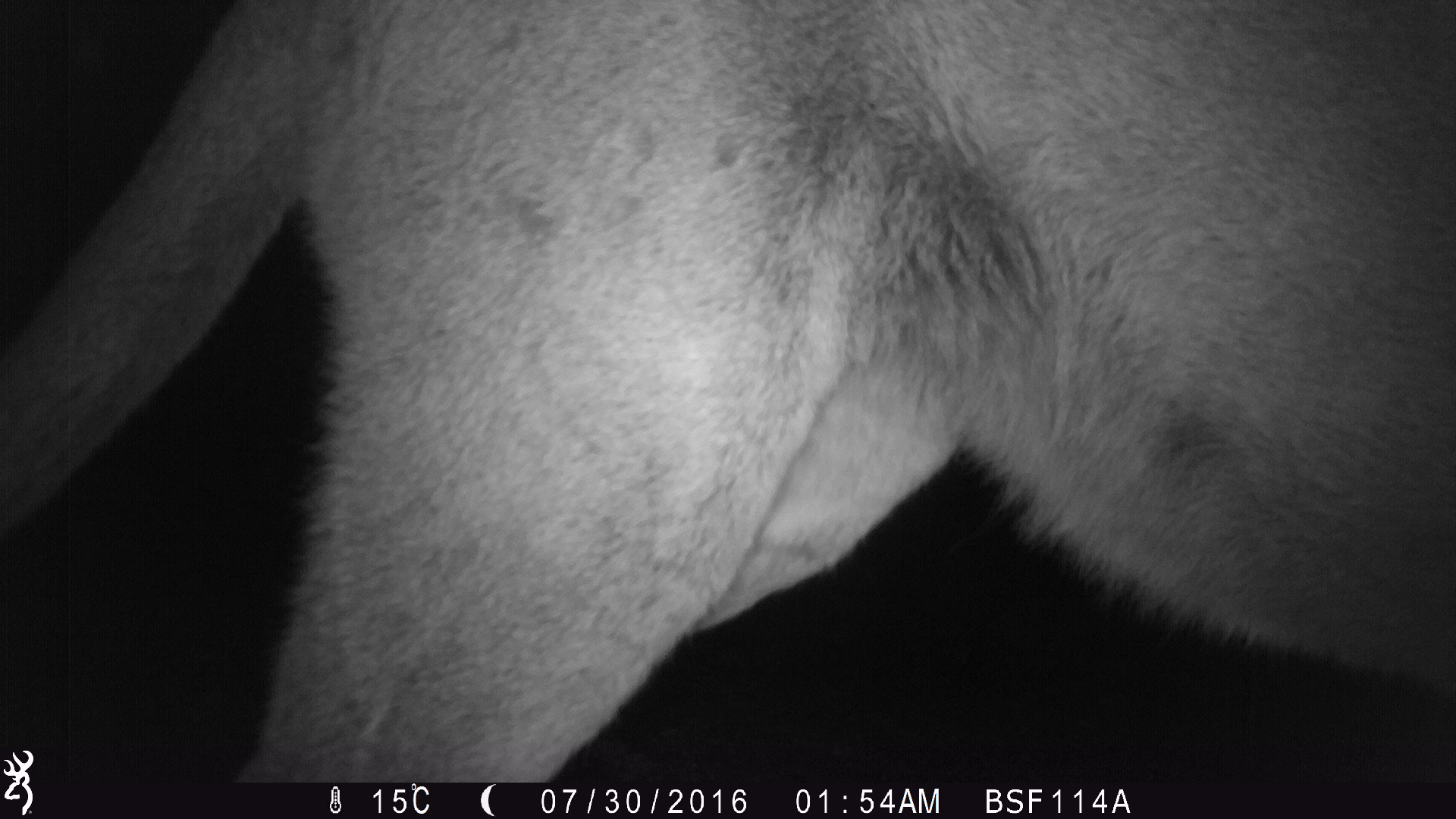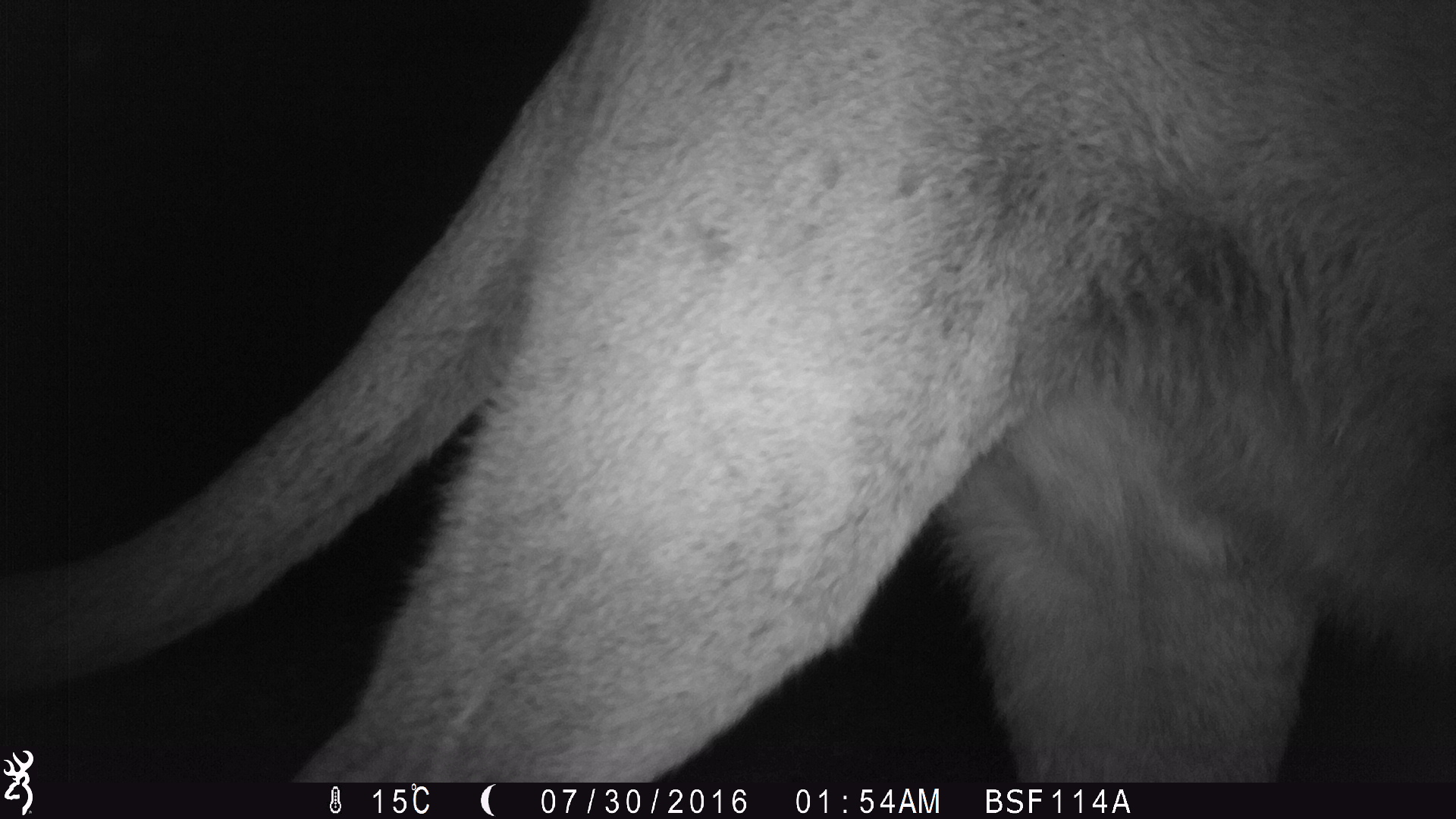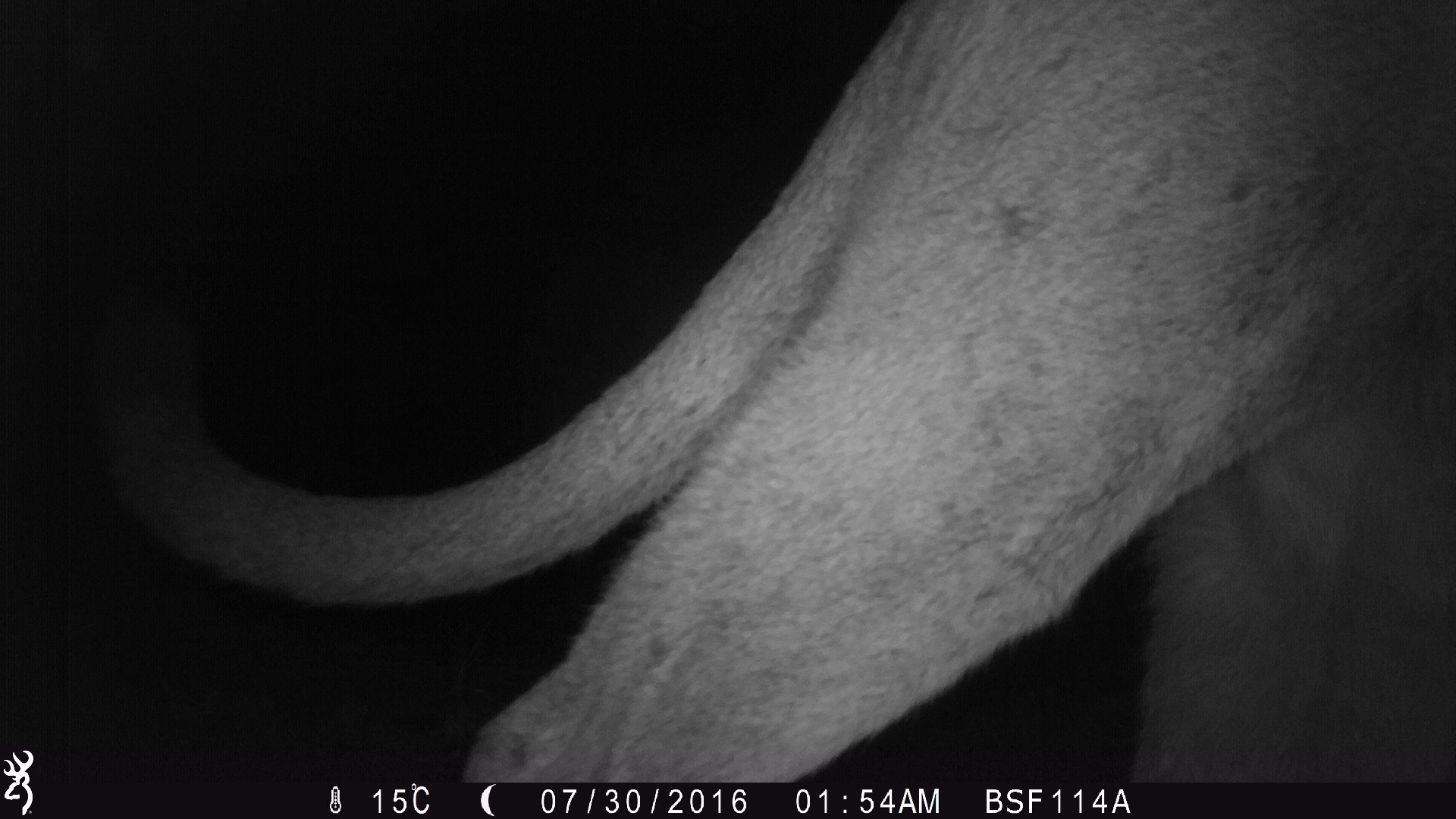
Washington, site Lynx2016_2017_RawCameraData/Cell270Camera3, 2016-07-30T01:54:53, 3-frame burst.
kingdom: Animalia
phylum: Chordata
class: Mammalia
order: Carnivora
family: Felidae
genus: Puma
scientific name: Puma concolor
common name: mountain lion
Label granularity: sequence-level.